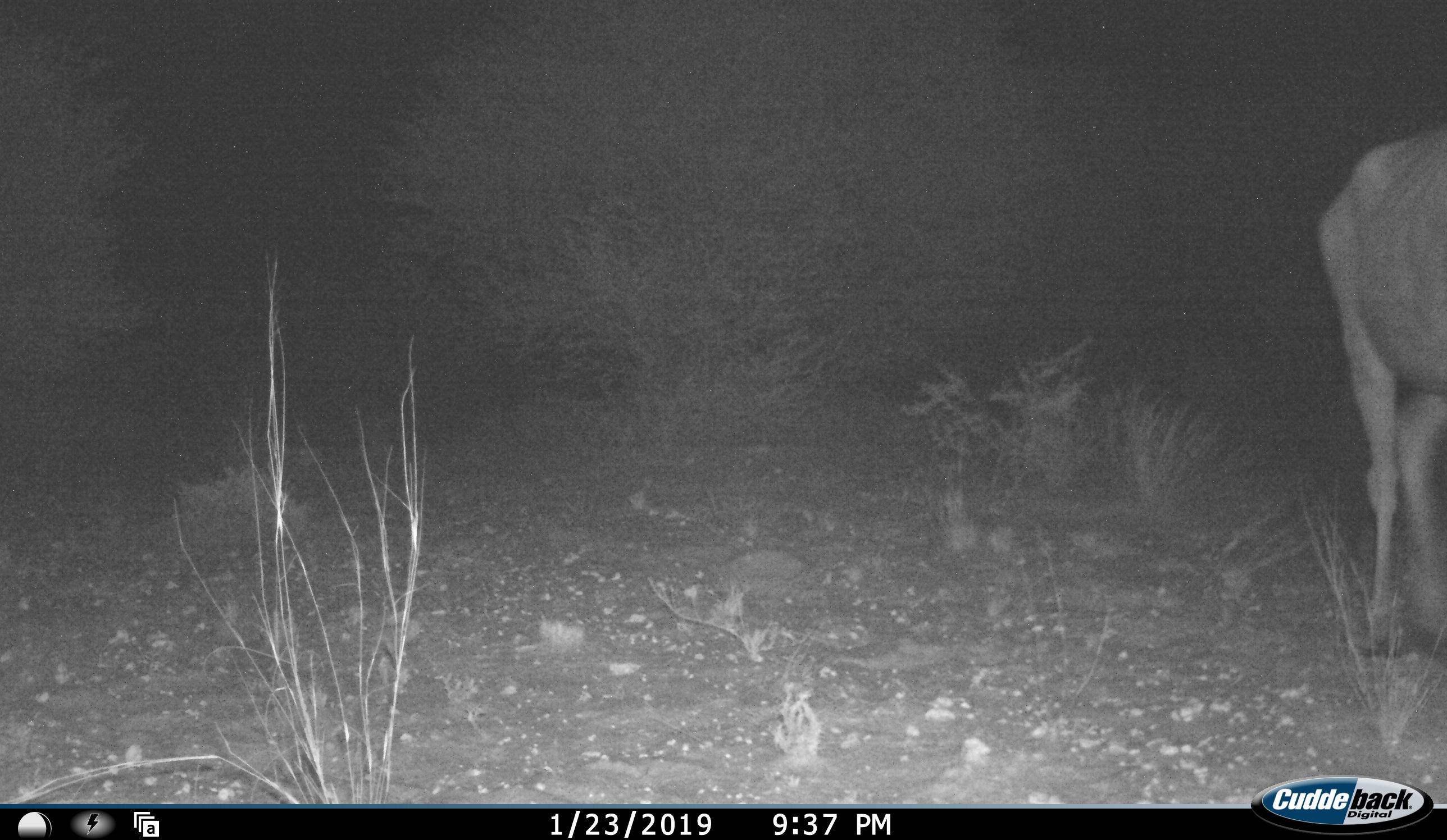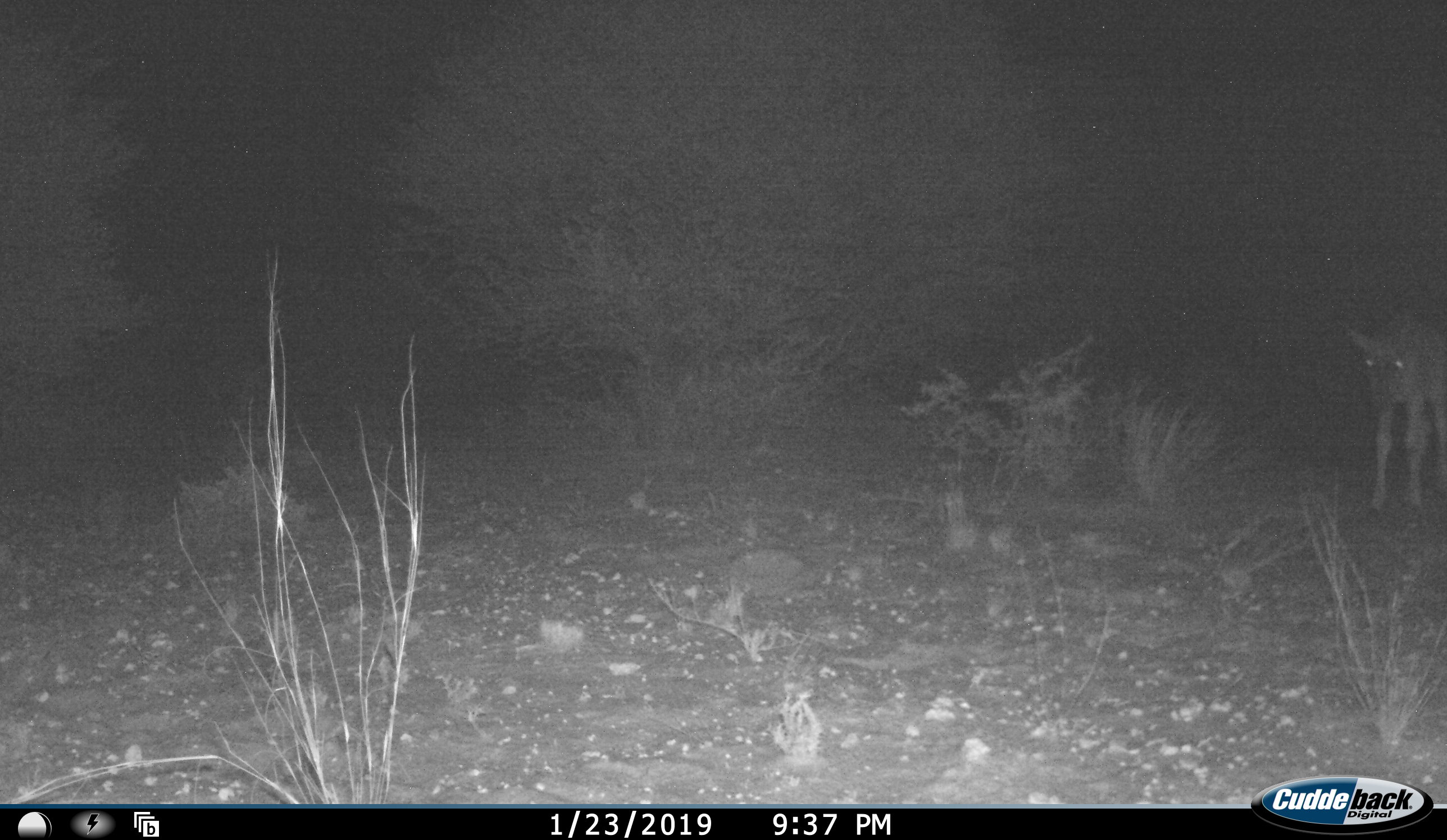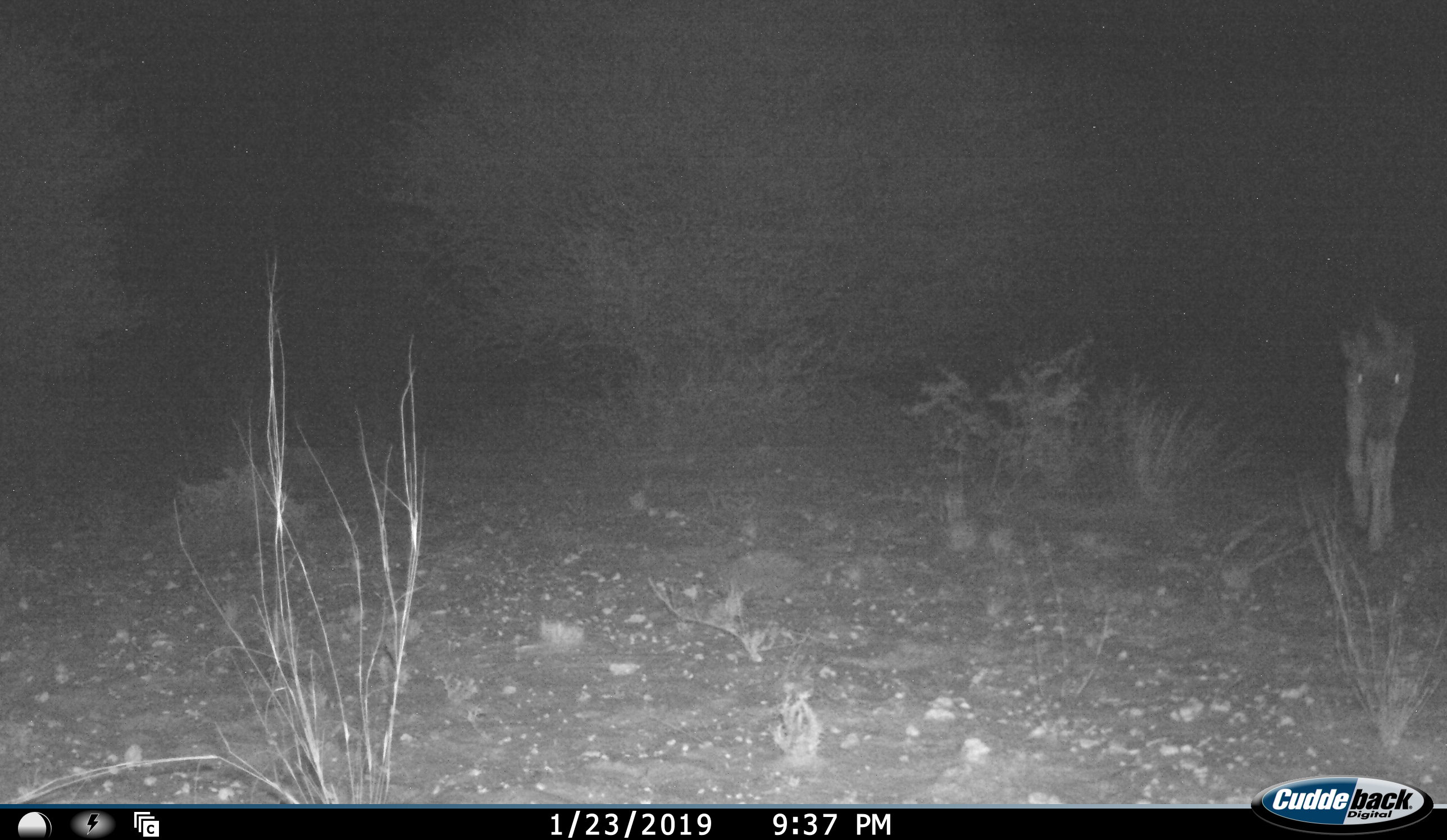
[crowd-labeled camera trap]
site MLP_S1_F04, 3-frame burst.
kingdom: Animalia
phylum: Chordata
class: Mammalia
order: Artiodactyla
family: Bovidae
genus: Connochaetes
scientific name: Connochaetes taurinus taurinus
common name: blue wildebeest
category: wildebeestblue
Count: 2.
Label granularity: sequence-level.